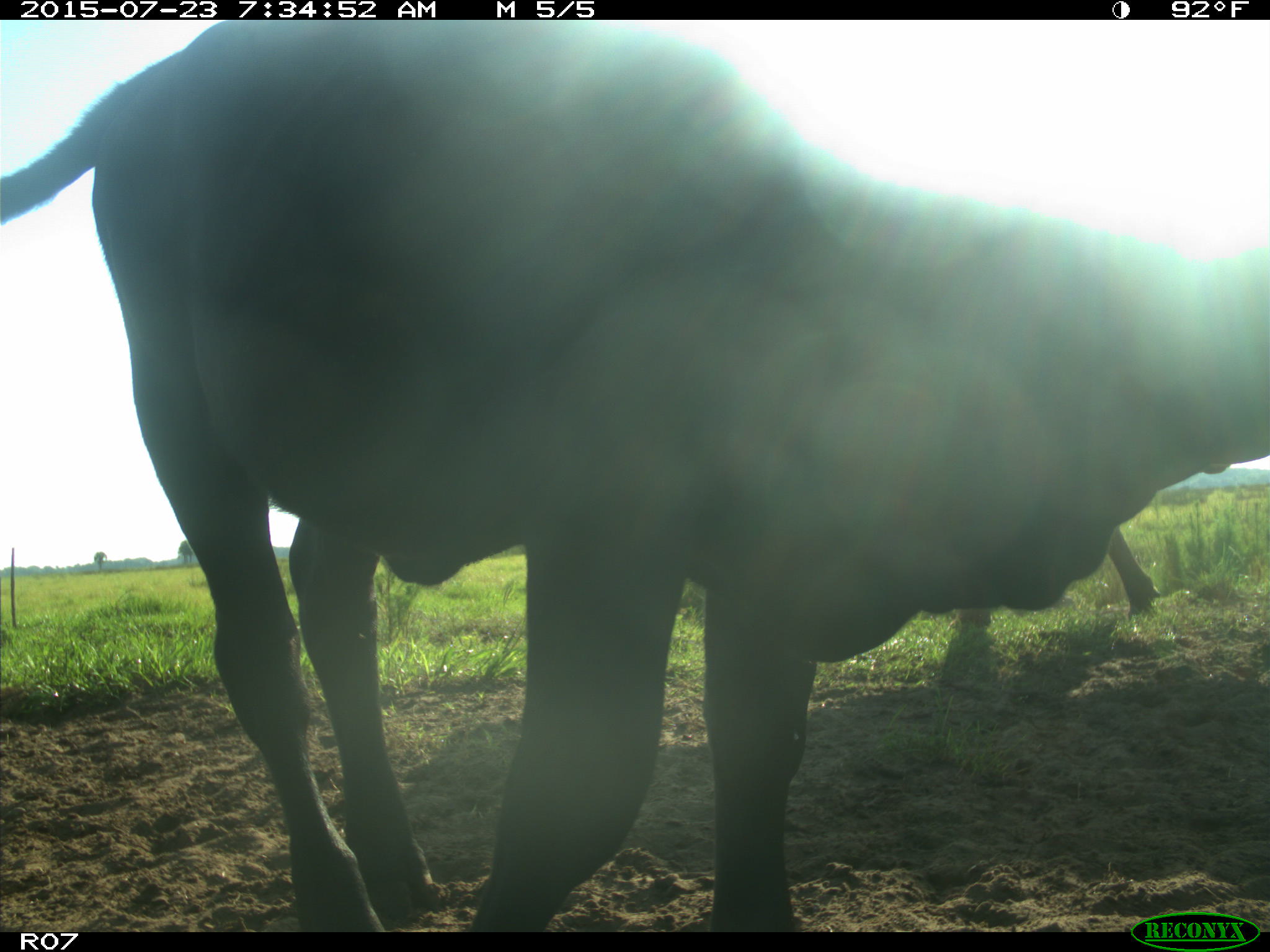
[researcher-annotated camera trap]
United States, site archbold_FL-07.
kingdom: Animalia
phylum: Chordata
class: Mammalia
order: Artiodactyla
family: Bovidae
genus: Bos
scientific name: Bos taurus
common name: domestic cow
Bos taurus (domestic cow).